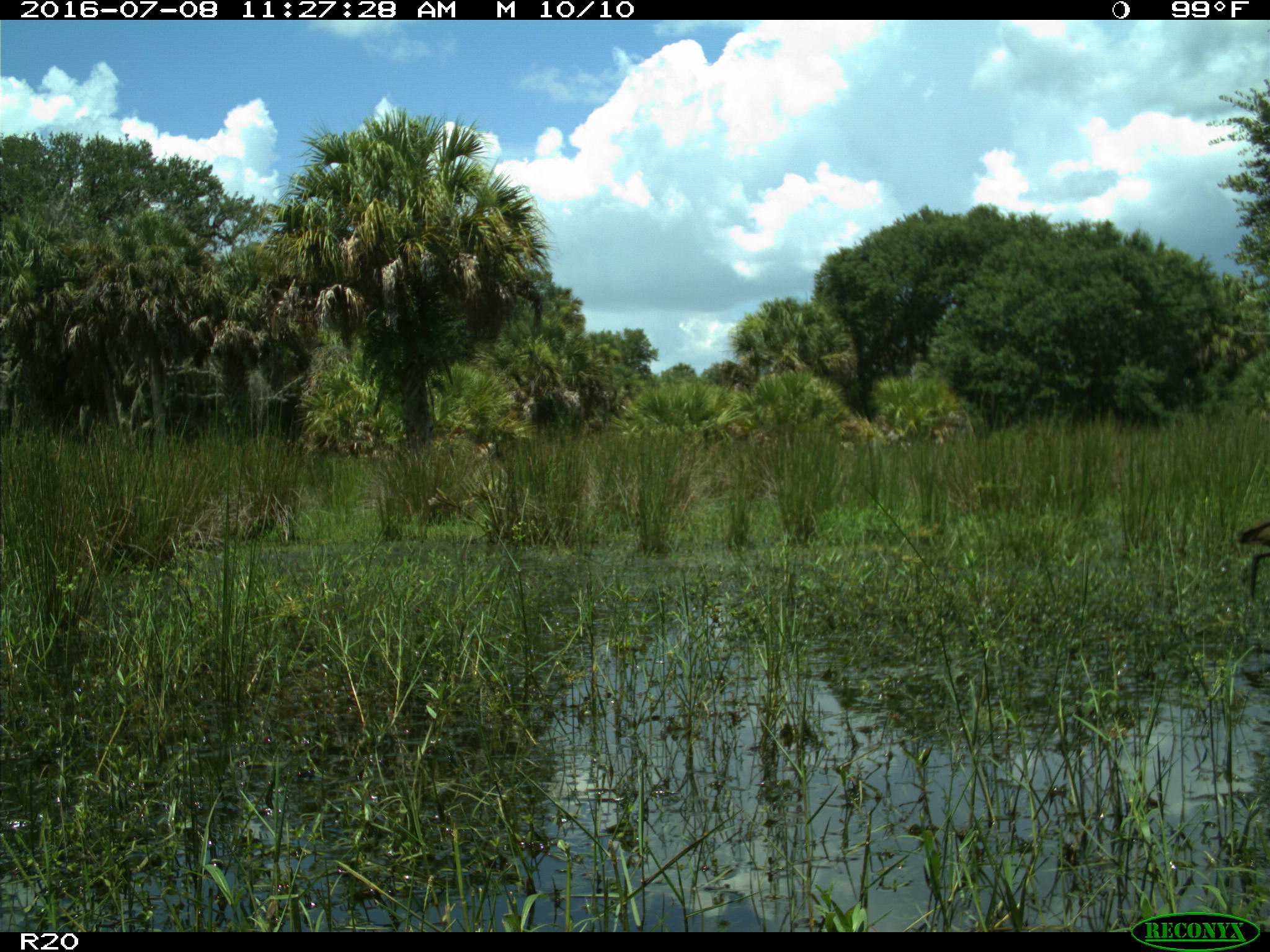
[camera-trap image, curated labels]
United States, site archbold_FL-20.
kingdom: Animalia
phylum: Chordata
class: Aves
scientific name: Aves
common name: birds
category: unidentified bird